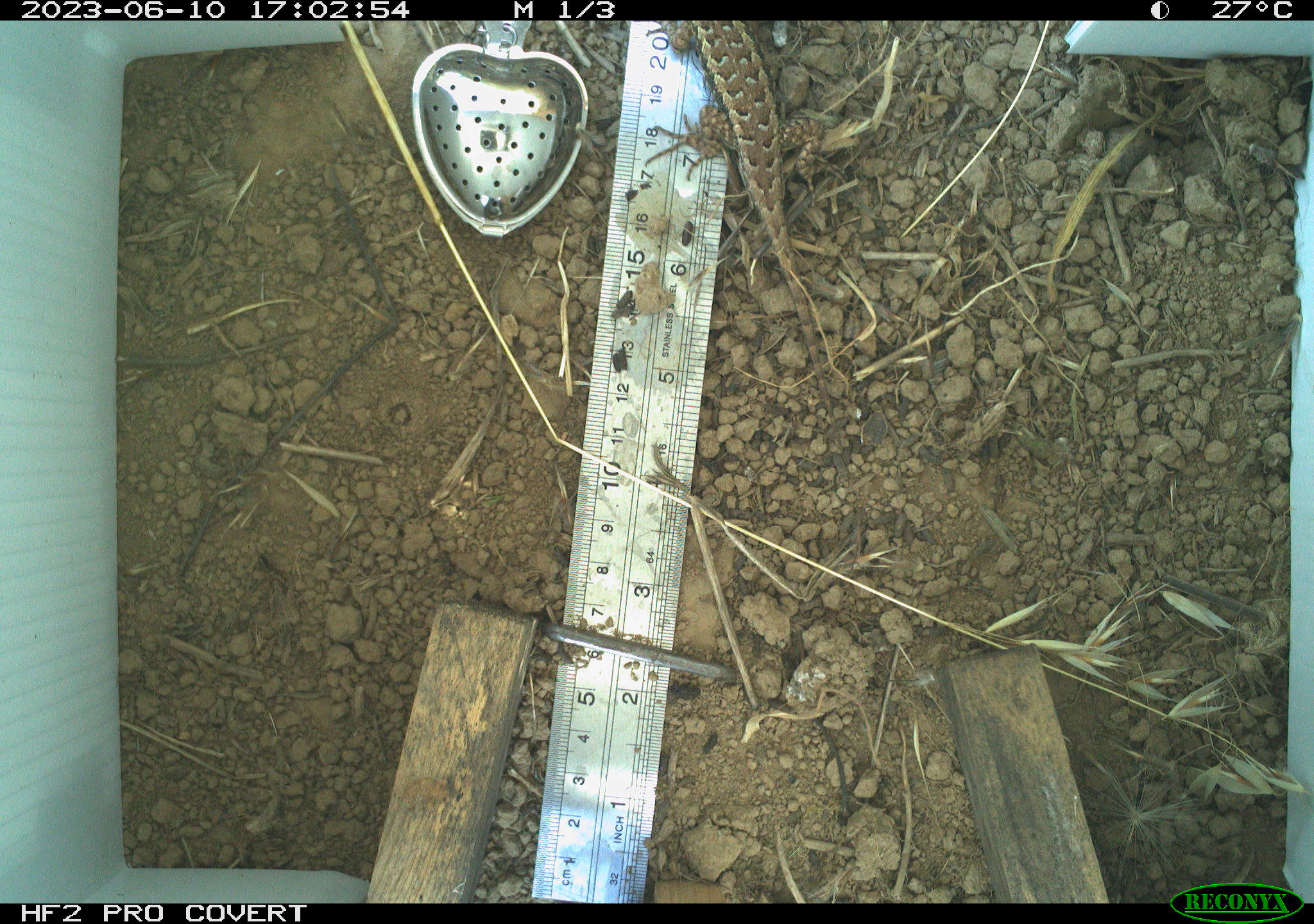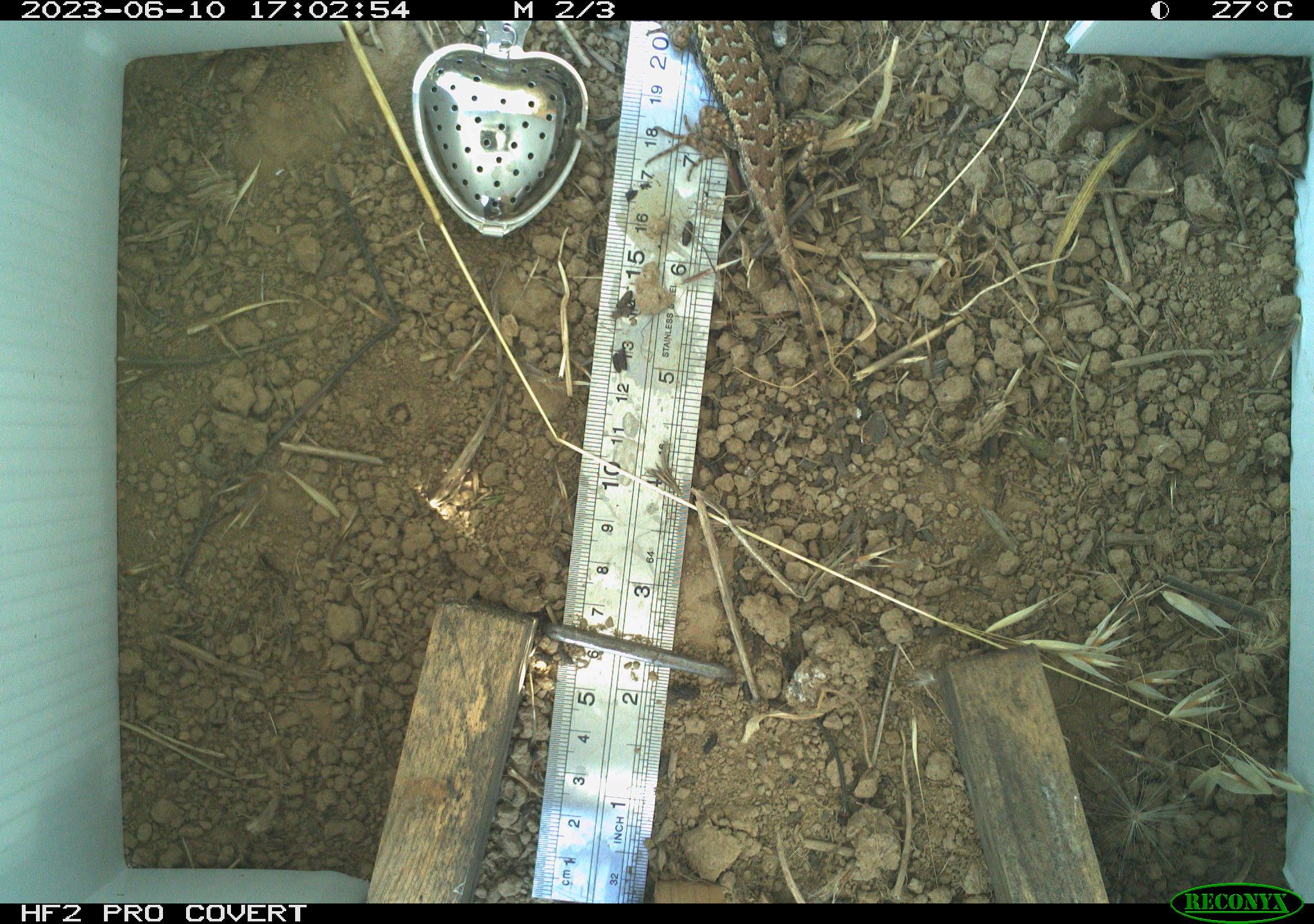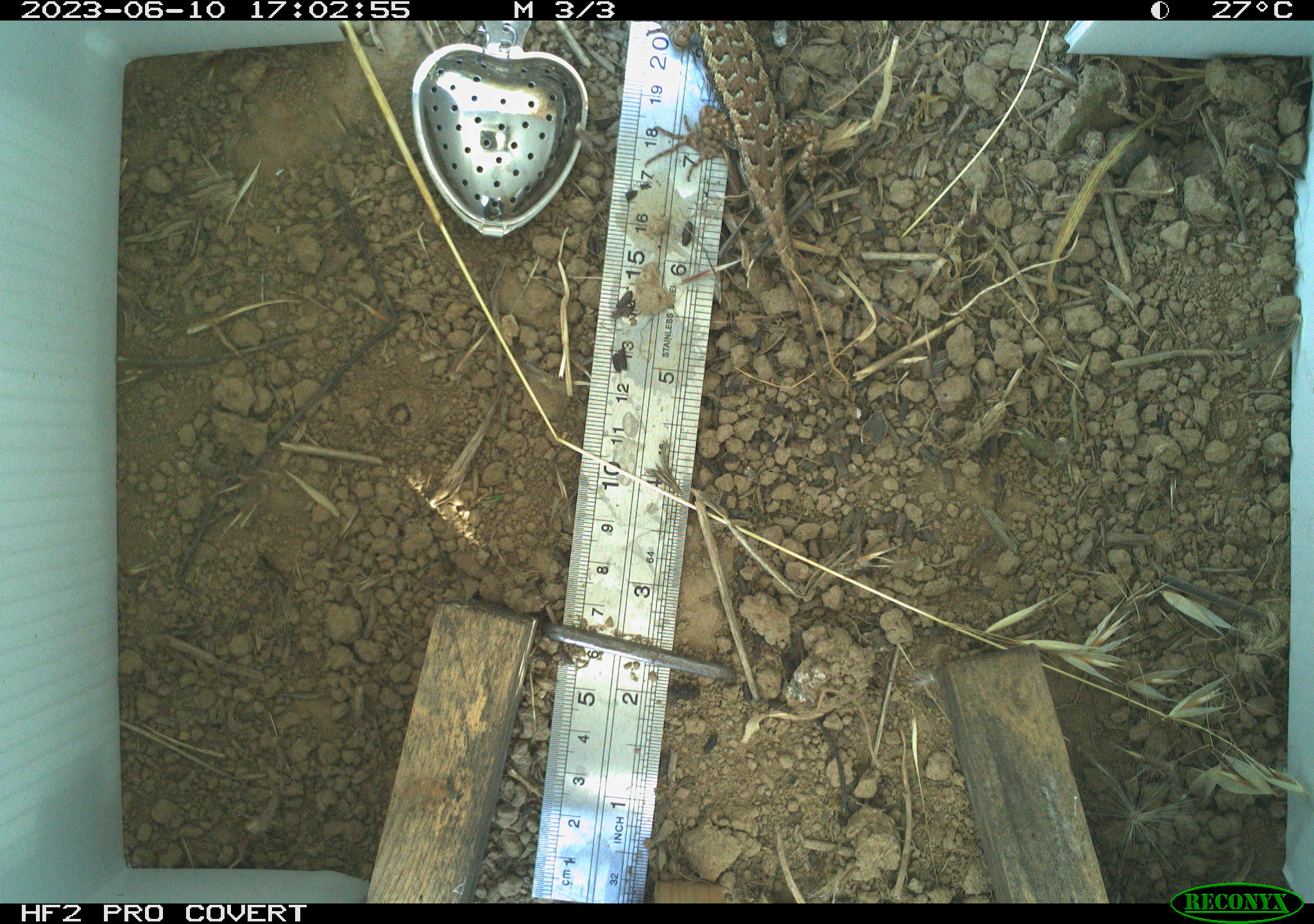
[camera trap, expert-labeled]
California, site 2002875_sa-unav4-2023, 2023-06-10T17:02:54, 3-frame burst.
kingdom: Animalia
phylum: Chordata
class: Reptilia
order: Squamata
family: Anguidae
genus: Elgaria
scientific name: Elgaria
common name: alligator lizards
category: elgaria species